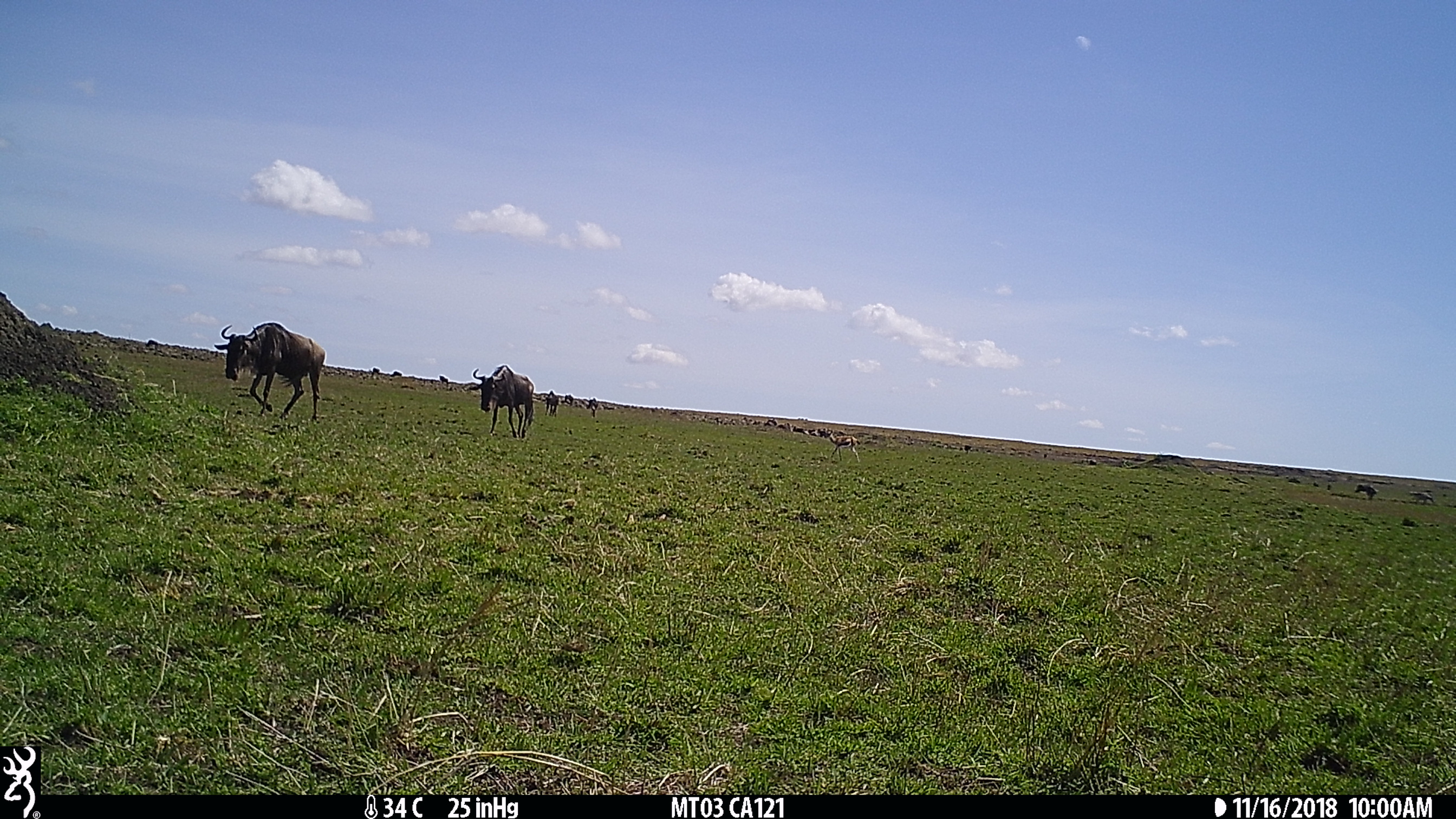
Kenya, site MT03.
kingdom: Animalia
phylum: Chordata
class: Mammalia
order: Artiodactyla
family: Bovidae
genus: Connochaetes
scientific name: Connochaetes taurinus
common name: blue wildebeest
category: wildebeest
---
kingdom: Animalia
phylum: Chordata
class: Mammalia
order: Artiodactyla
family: Bovidae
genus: Eudorcas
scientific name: Eudorcas thomsonii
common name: thomon's gazelle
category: gazelle thomsons